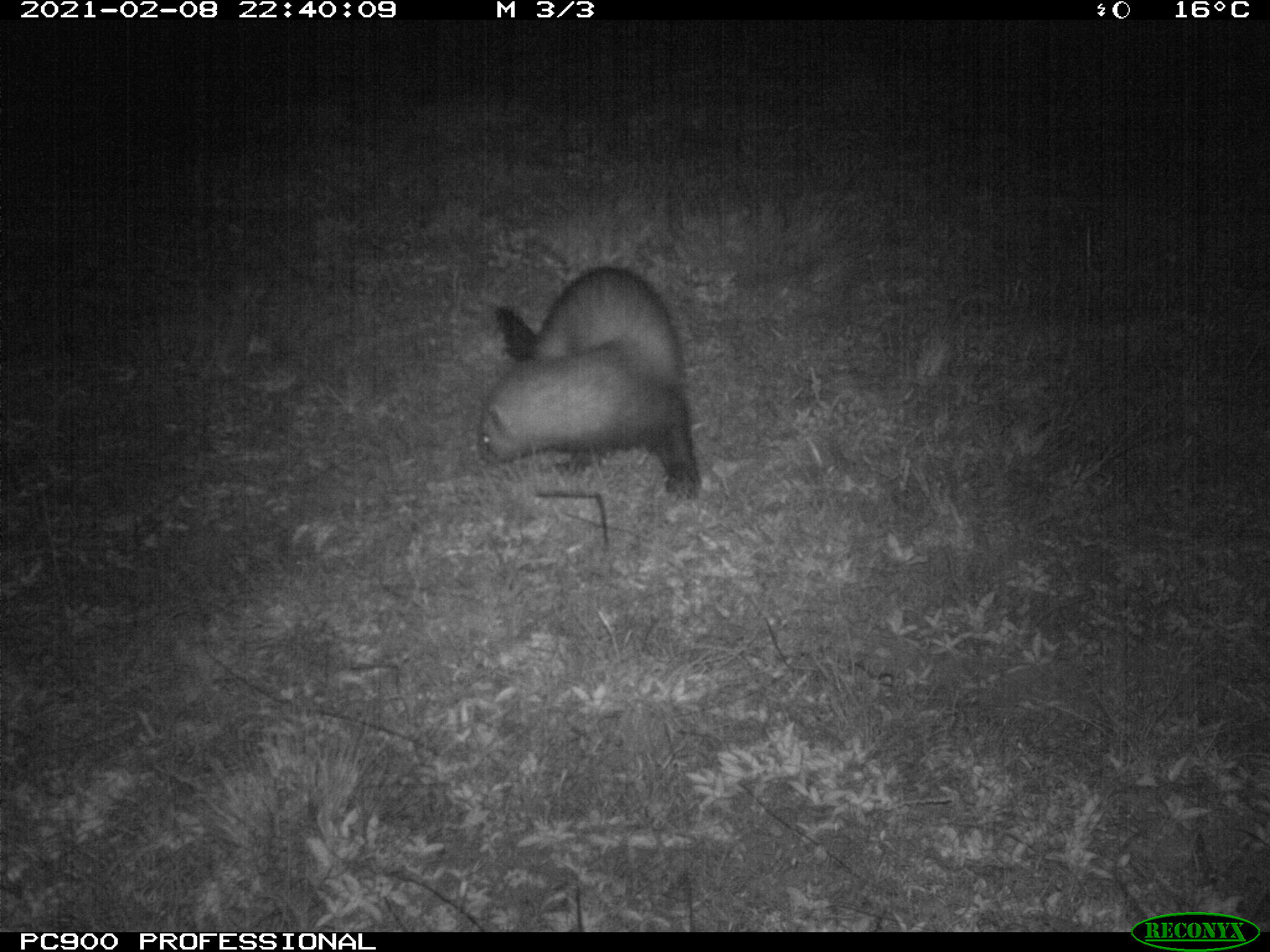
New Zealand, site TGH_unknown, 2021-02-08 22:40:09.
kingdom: Animalia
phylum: Chordata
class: Mammalia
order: Carnivora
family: Mustelidae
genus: Mustela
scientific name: Mustela furo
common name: ferret